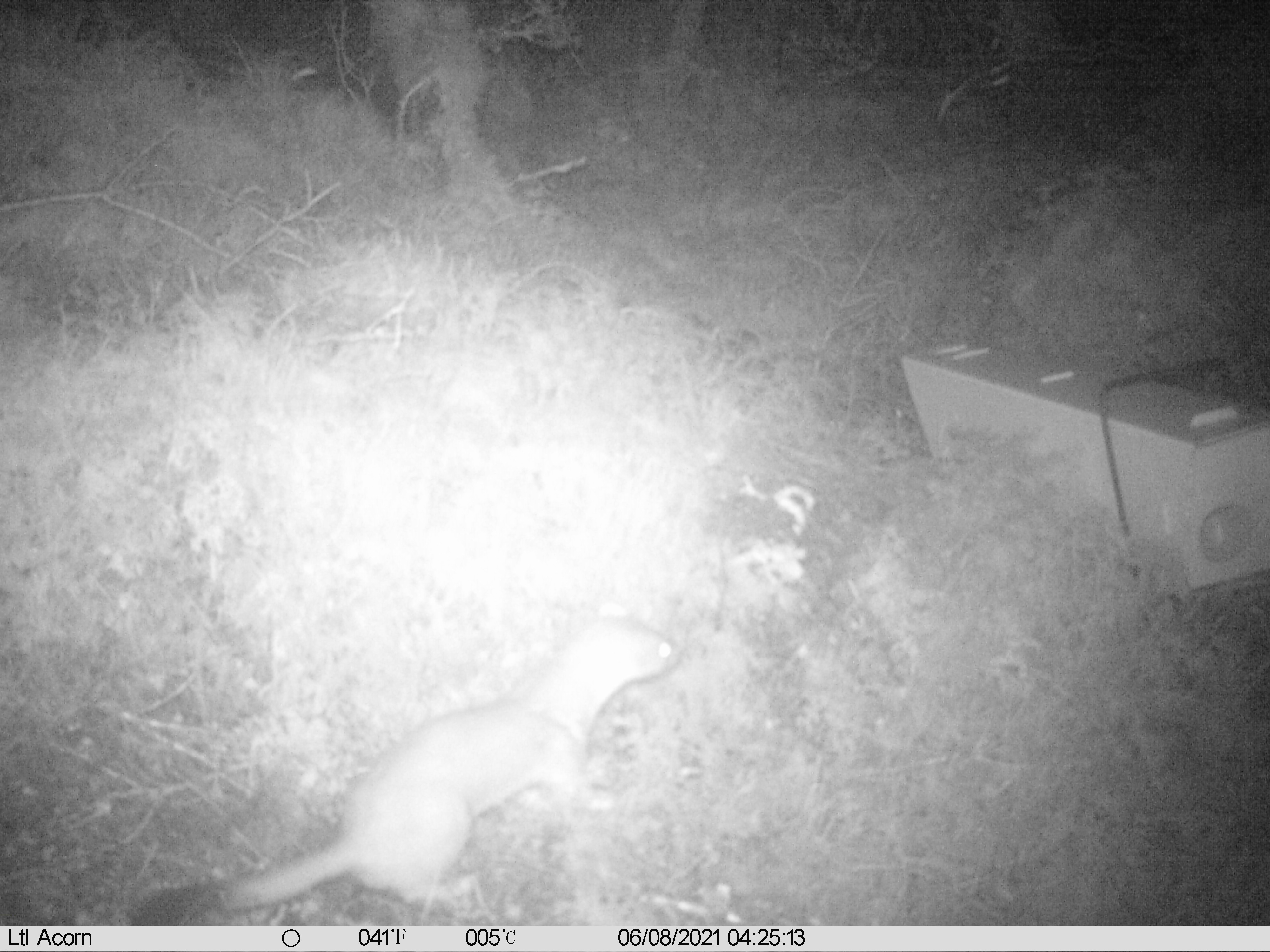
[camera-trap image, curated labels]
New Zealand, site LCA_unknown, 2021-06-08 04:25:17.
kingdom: Animalia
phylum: Chordata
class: Mammalia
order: Carnivora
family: Mustelidae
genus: Mustela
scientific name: Mustela erminea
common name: stoat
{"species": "stoat (Mustela erminea)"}